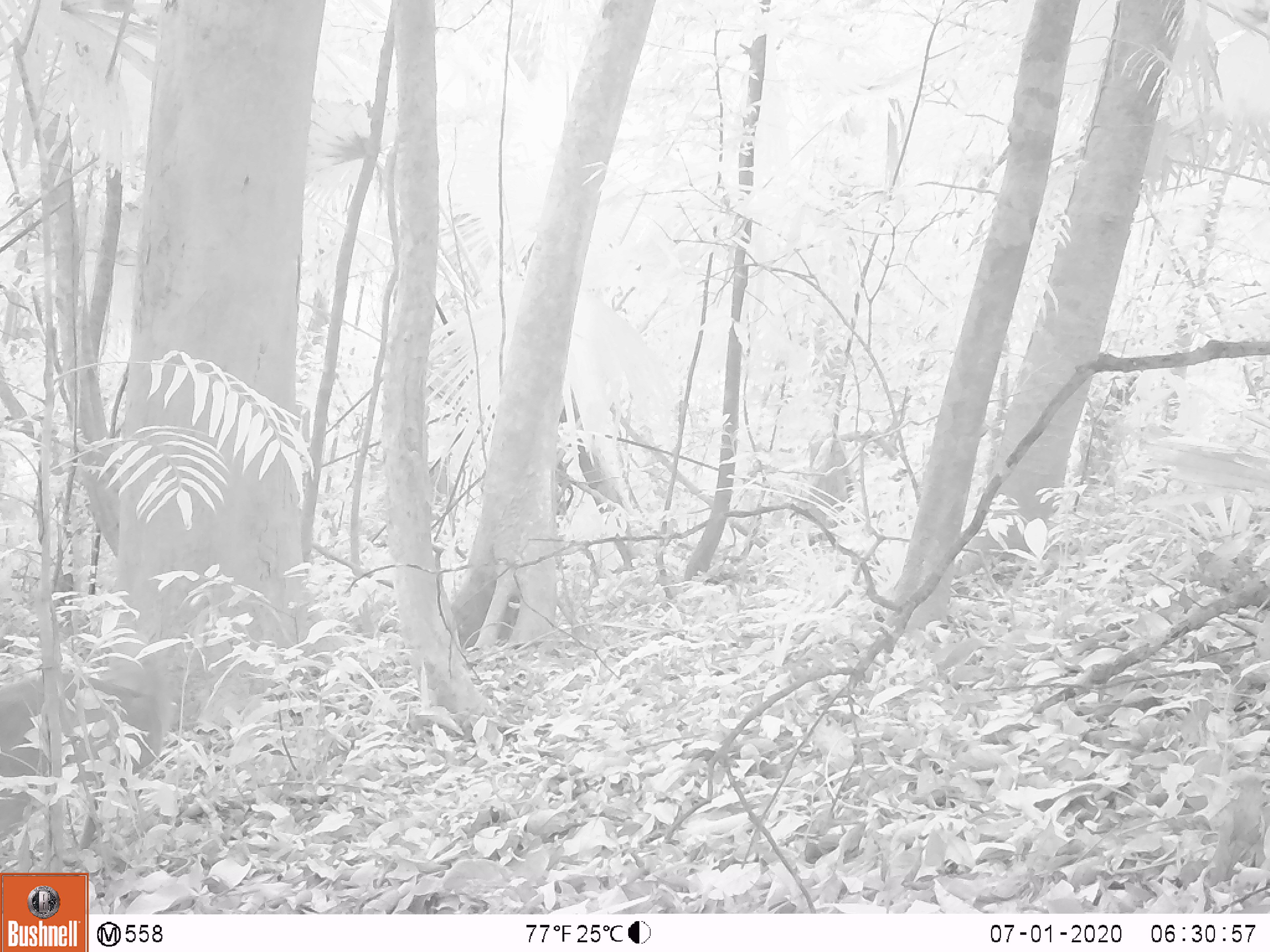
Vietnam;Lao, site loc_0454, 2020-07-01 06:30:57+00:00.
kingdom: Animalia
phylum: Chordata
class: Mammalia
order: Artiodactyla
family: Cervidae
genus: Muntiacus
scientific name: Muntiacus vuquangensis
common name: large-antlered muntjac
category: large antlered muntjac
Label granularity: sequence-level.